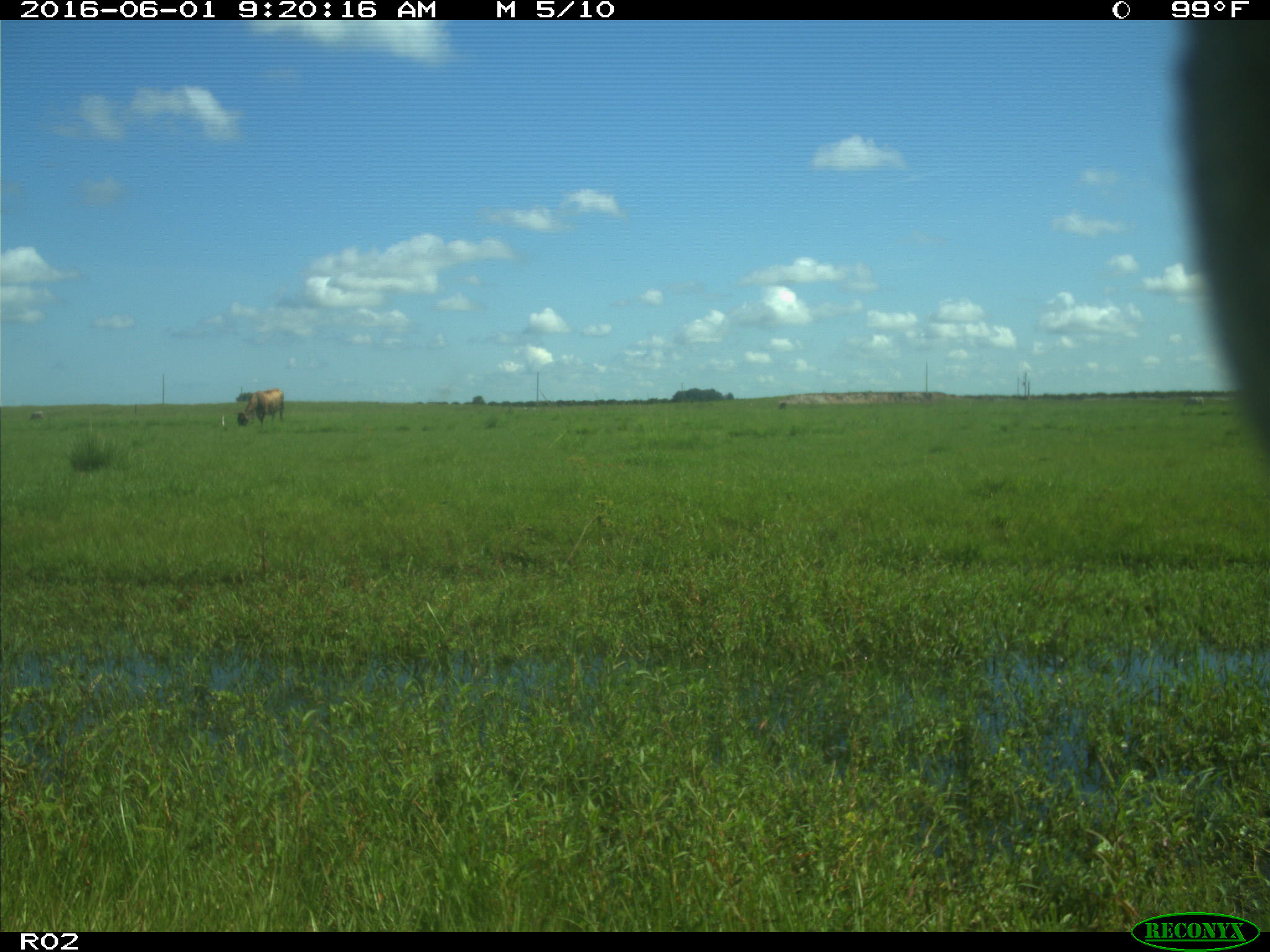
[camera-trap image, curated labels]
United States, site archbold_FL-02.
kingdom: Animalia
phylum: Chordata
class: Mammalia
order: Artiodactyla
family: Bovidae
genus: Bos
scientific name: Bos taurus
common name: domestic cow